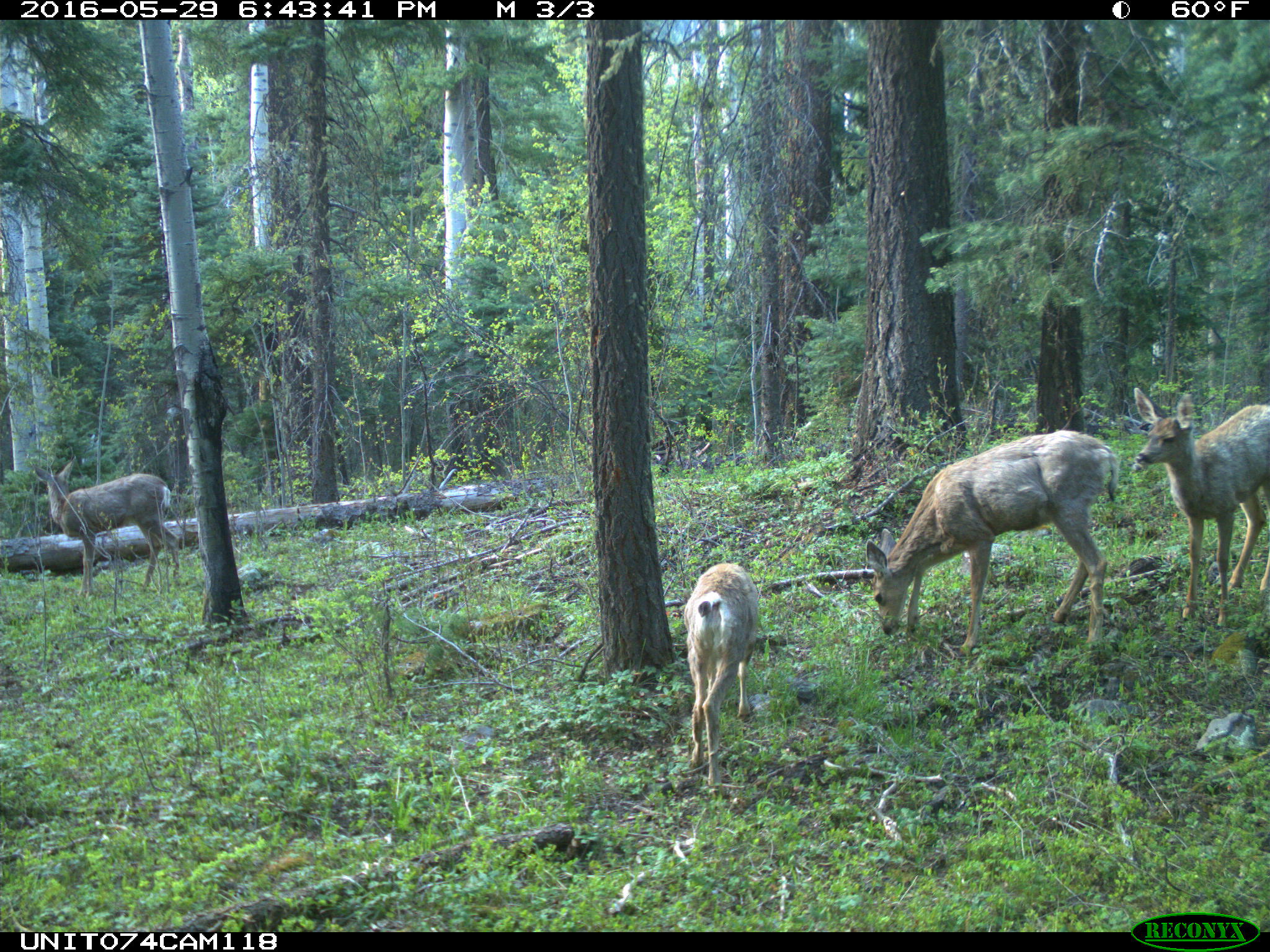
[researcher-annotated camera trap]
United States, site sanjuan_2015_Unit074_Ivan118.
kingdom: Animalia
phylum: Chordata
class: Mammalia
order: Artiodactyla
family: Cervidae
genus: Odocoileus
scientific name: Odocoileus hemionus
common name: mule deer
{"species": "Odocoileus hemionus (mule deer)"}